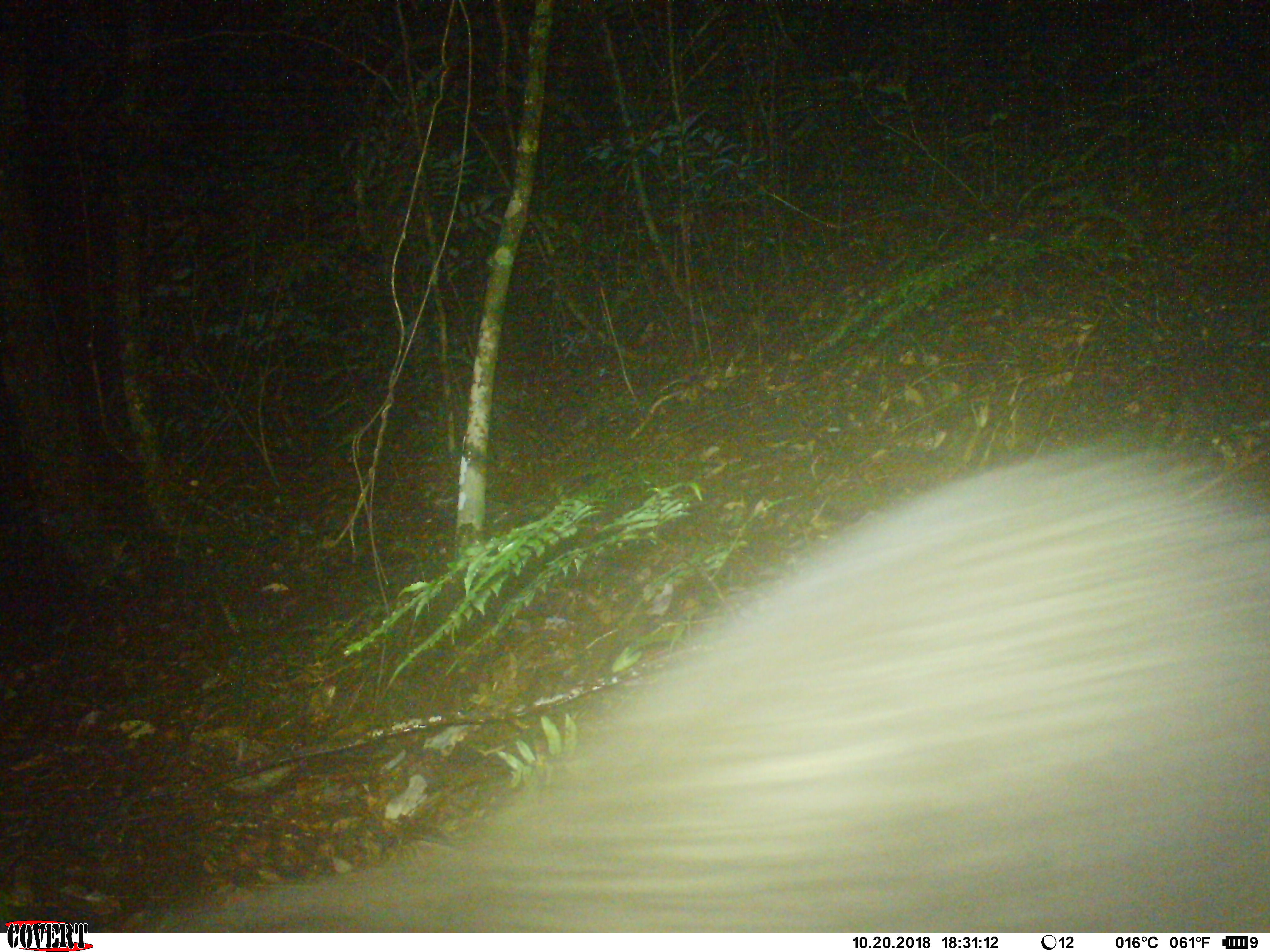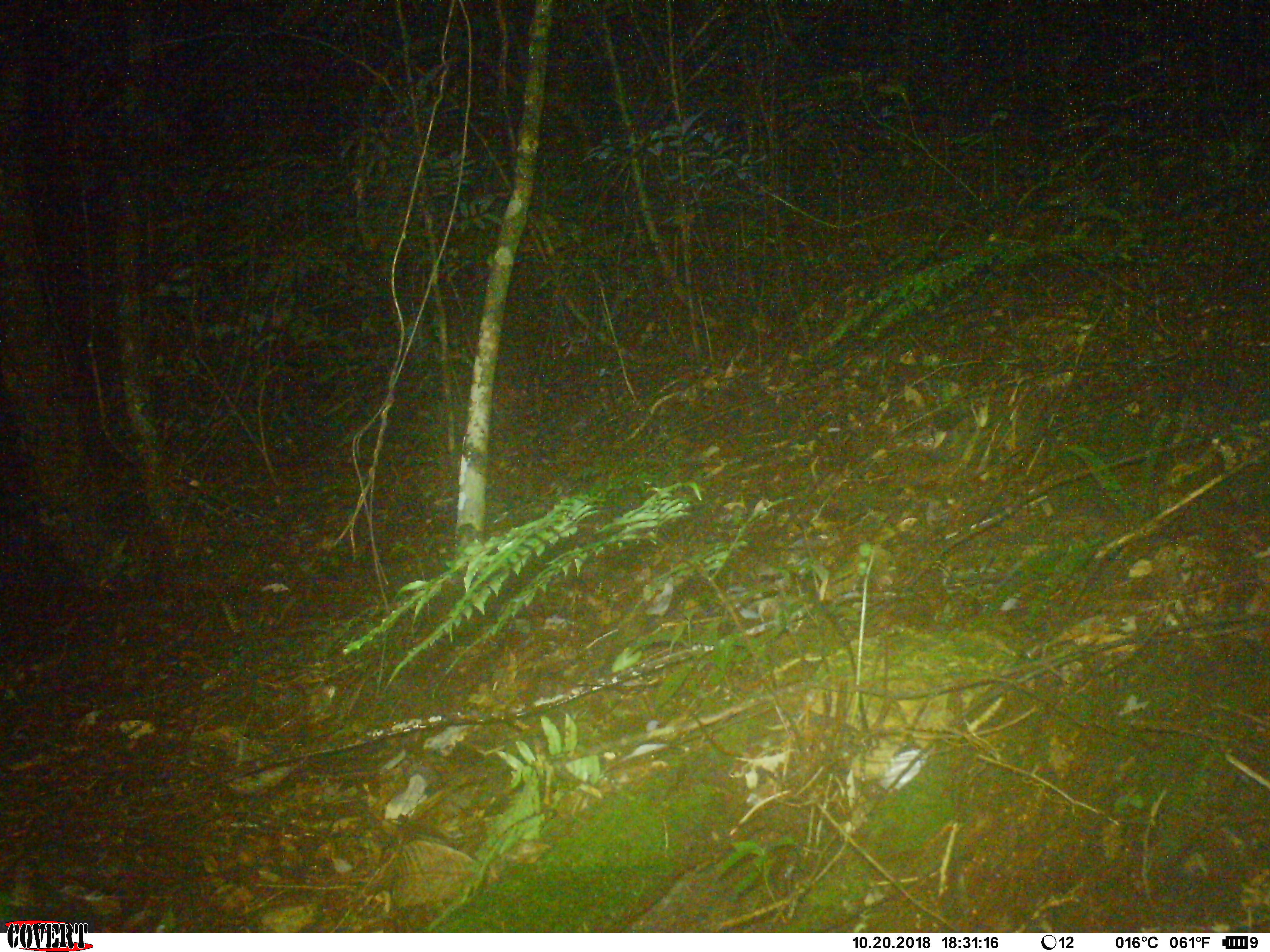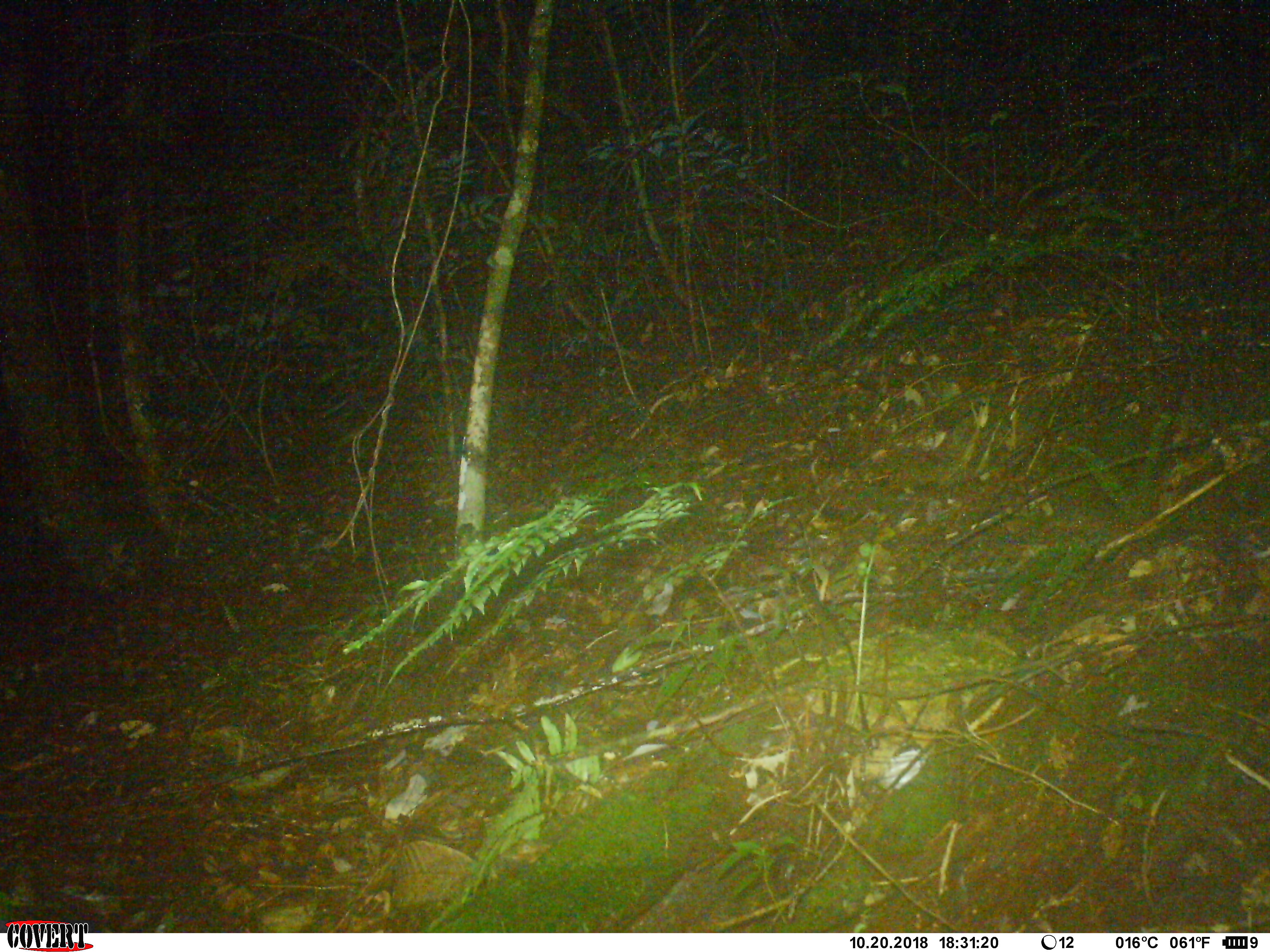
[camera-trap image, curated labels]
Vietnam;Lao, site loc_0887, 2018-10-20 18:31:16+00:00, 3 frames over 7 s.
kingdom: Animalia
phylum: Chordata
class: Mammalia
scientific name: Mammalia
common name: mammal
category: unidentified mammal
Unidentified mammal (mammal) (Mammalia). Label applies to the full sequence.